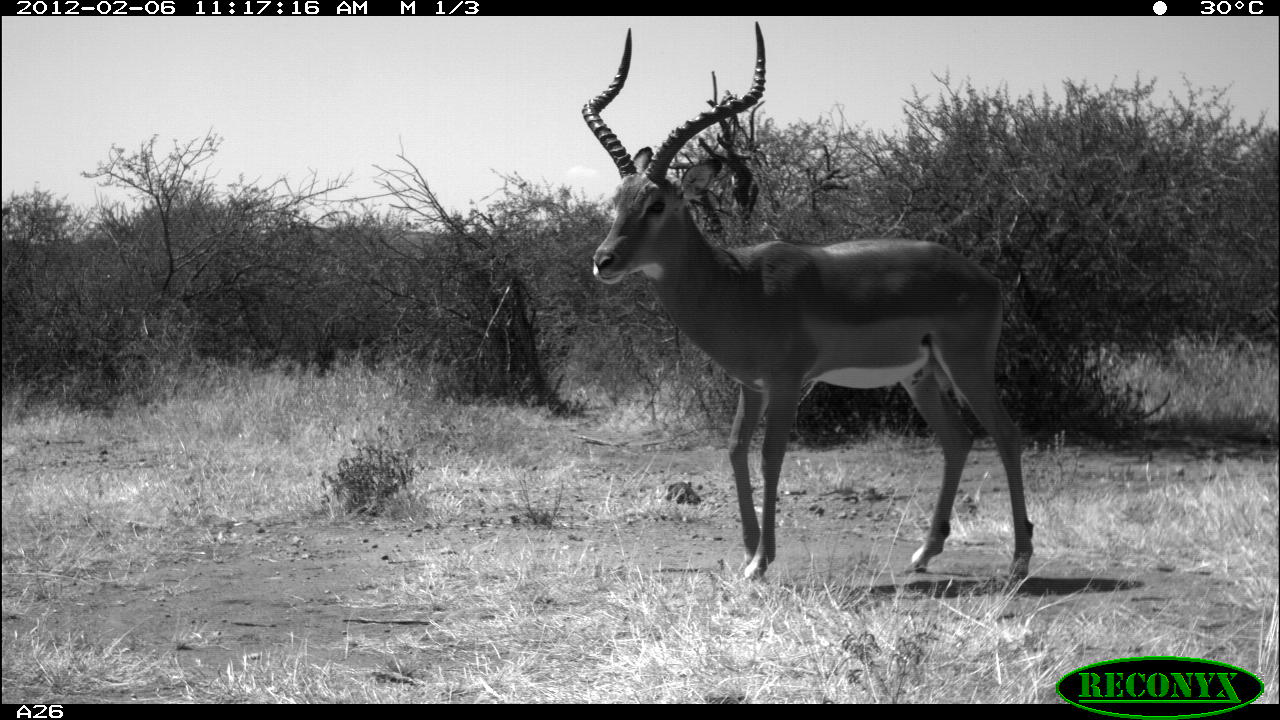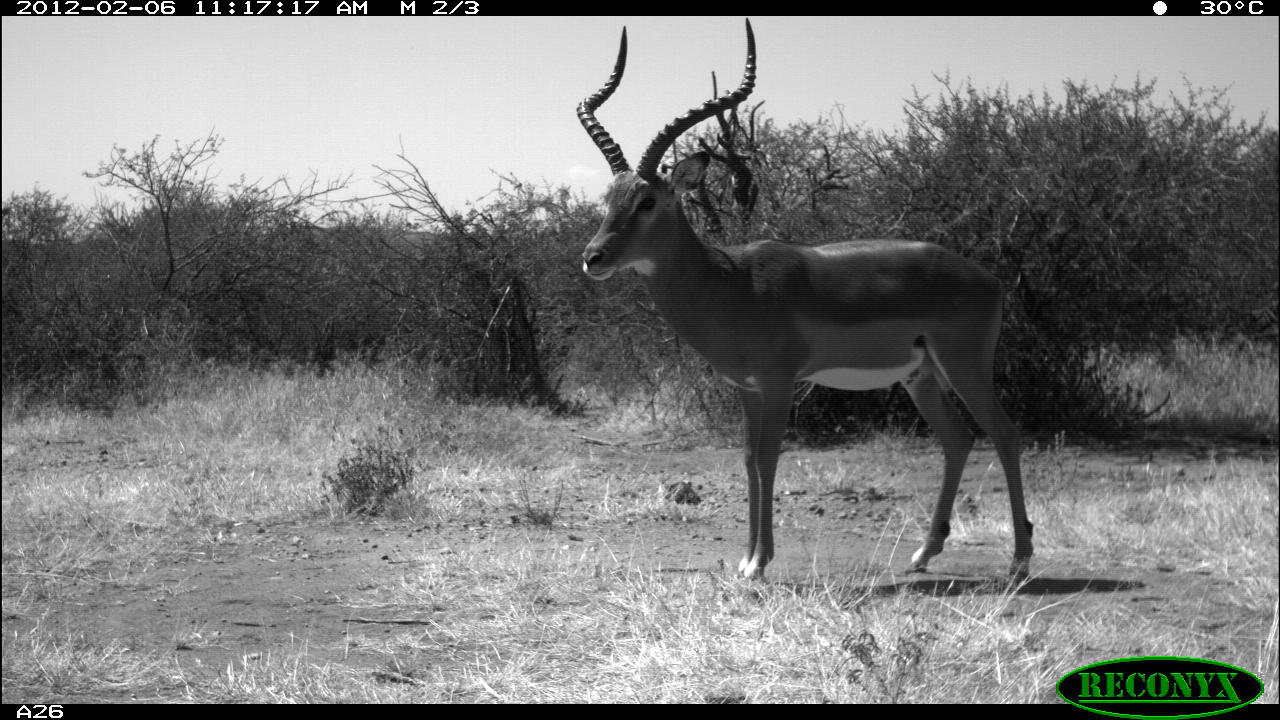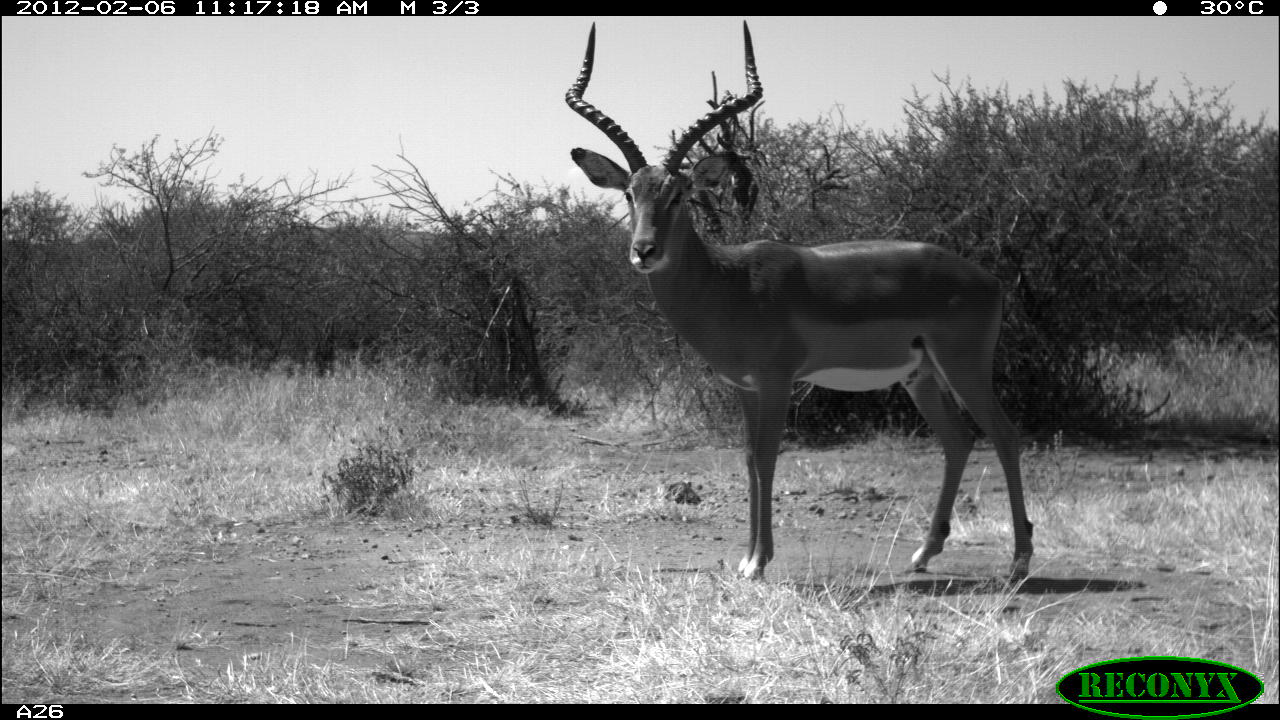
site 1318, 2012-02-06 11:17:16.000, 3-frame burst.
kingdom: Animalia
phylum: Chordata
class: Mammalia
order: Artiodactyla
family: Bovidae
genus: Aepyceros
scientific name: Aepyceros melampus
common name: impala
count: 1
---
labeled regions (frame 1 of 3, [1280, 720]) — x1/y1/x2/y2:
aepyceros melampus: 576/17/1036/581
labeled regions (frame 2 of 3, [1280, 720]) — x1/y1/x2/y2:
aepyceros melampus: 571/13/1035/580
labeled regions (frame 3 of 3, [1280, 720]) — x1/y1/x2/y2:
aepyceros melampus: 561/16/1035/587